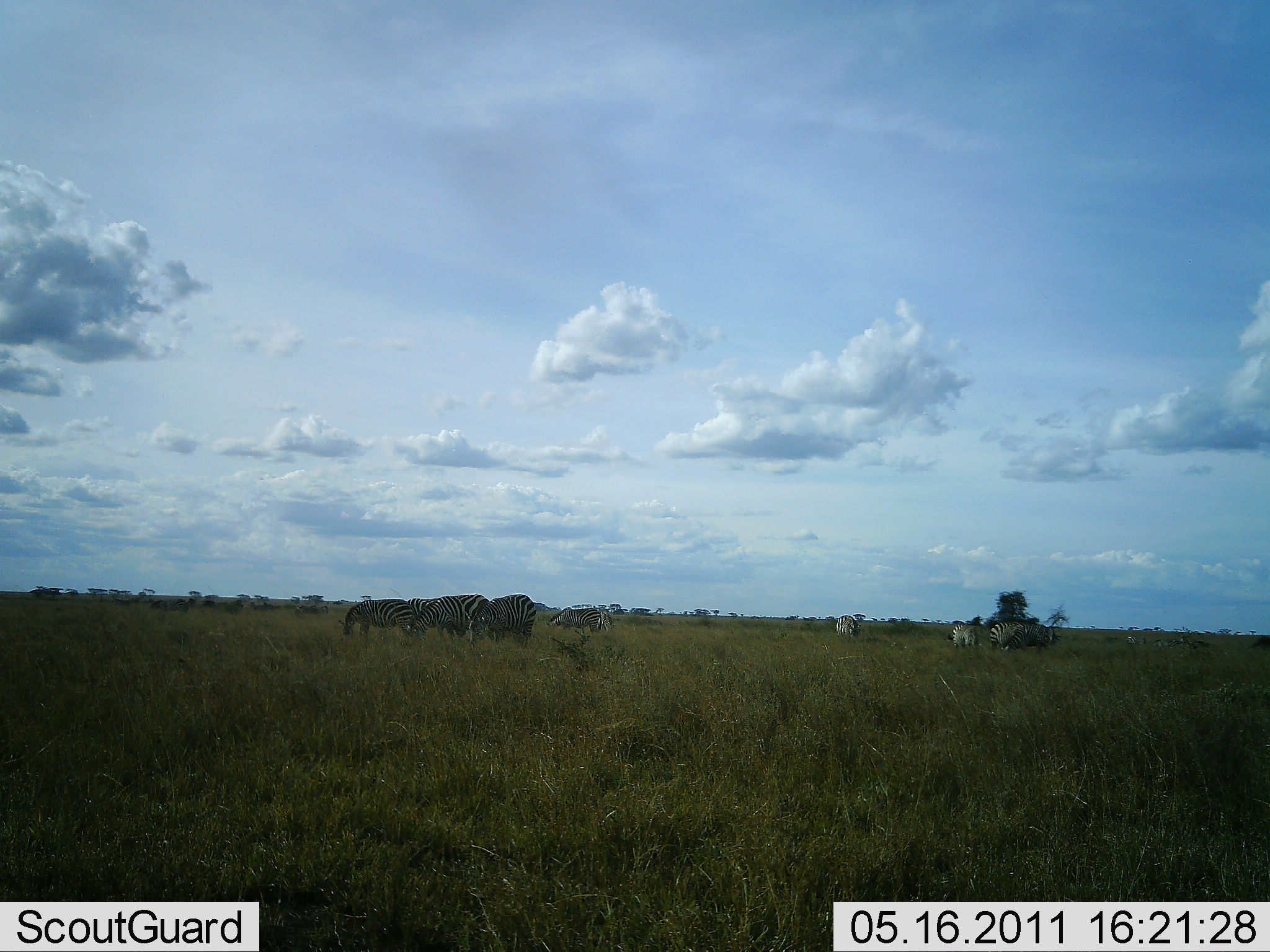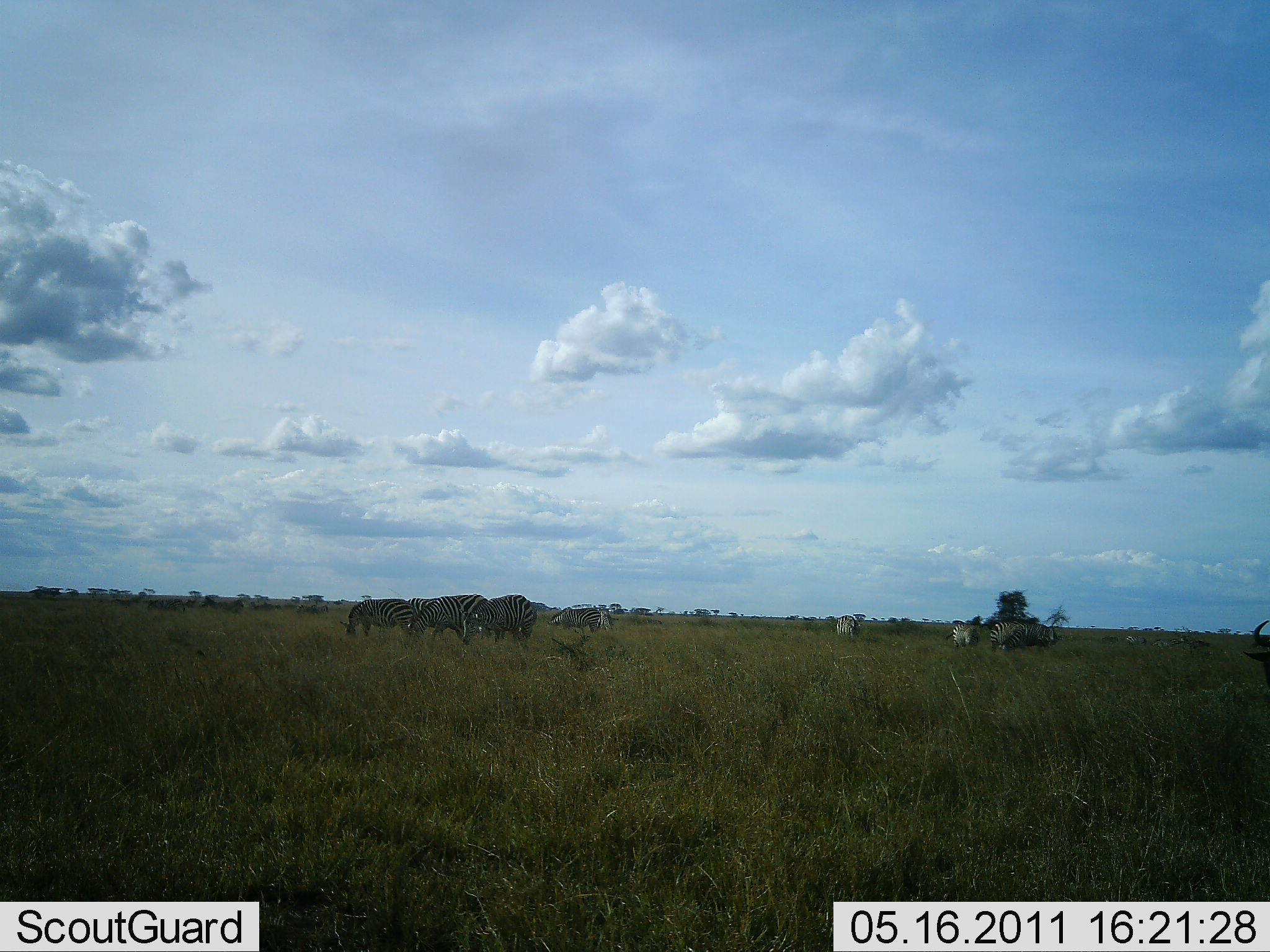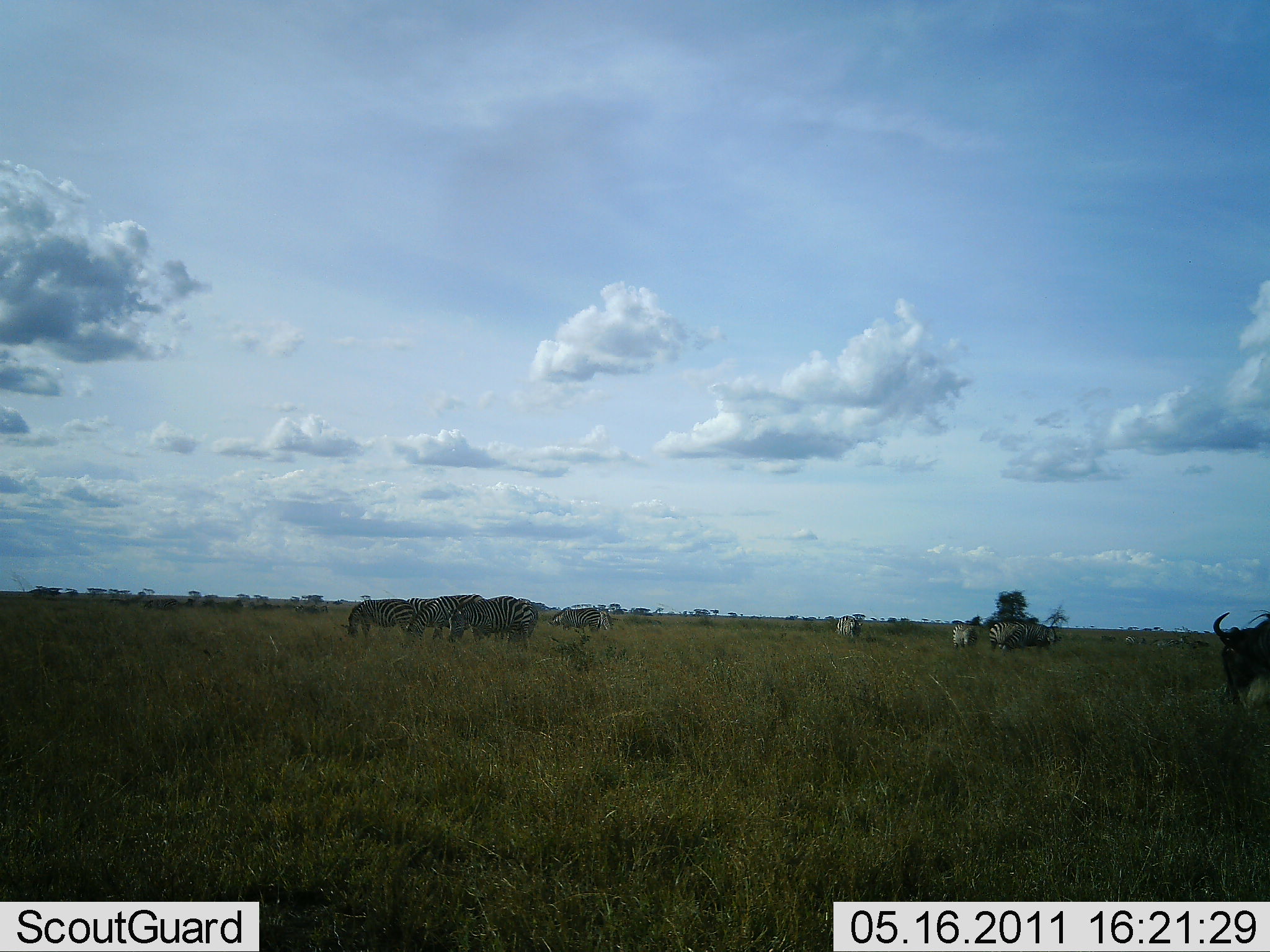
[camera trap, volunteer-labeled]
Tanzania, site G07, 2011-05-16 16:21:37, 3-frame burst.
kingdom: Animalia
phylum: Chordata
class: Mammalia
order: Artiodactyla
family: Bovidae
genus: Connochaetes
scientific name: Connochaetes taurinus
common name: blue wildebeest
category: wildebeest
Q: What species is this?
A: Wildebeest (blue wildebeest) (Connochaetes taurinus).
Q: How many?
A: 1.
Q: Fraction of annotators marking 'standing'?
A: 36%.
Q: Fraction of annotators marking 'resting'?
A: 0%.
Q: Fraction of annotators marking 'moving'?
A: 73%.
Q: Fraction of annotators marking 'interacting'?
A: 0%.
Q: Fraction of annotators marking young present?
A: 0%.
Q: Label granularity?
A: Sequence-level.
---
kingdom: Animalia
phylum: Chordata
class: Mammalia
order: Perissodactyla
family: Equidae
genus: Equus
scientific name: Equus quagga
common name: plains zebra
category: zebra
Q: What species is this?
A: Zebra (plains zebra) (Equus quagga).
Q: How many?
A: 9.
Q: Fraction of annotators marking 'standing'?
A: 58%.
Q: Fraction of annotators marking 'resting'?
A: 5%.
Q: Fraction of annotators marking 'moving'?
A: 11%.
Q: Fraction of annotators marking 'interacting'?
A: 5%.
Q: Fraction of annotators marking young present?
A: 0%.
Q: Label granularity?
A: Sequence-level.